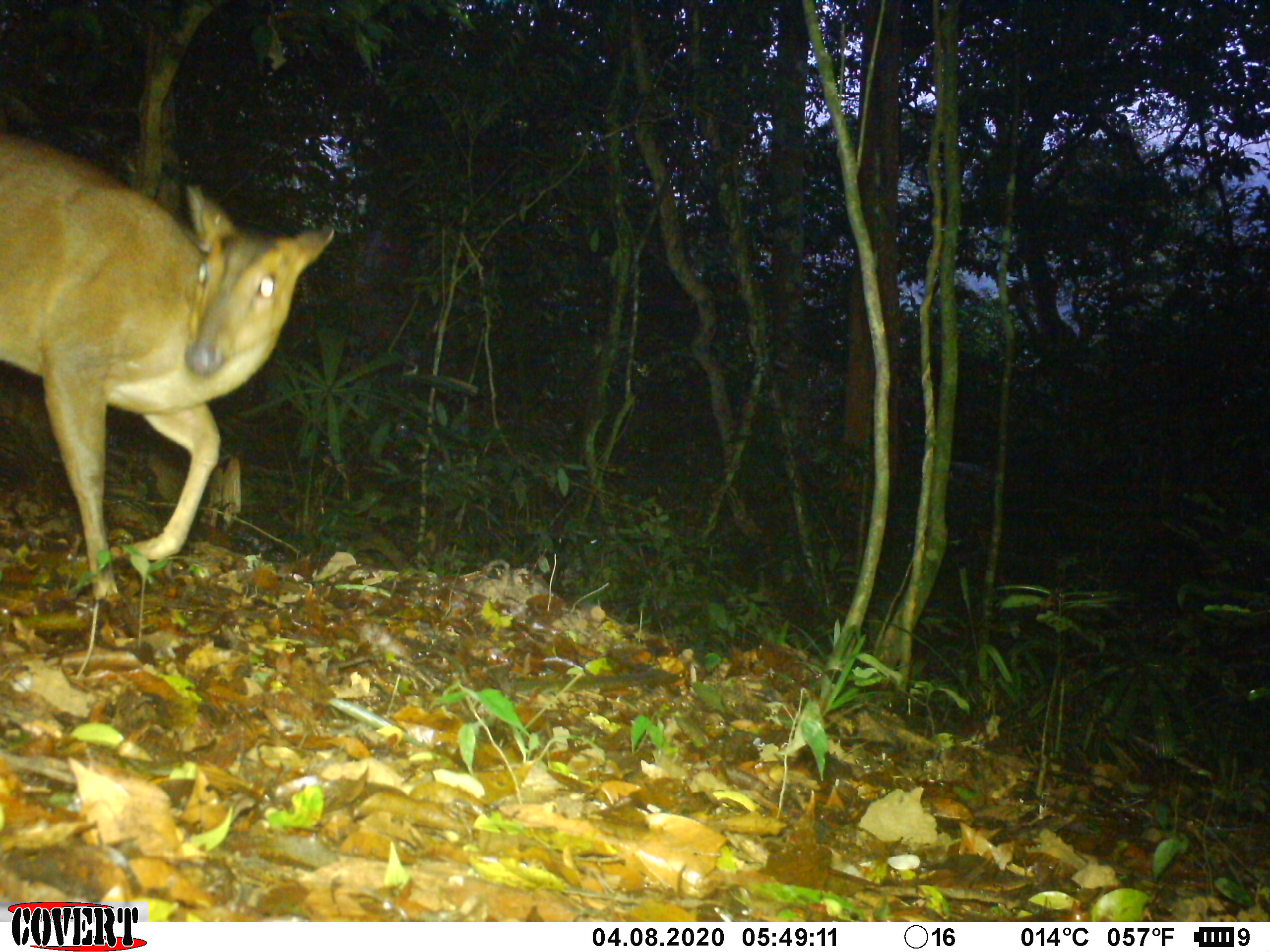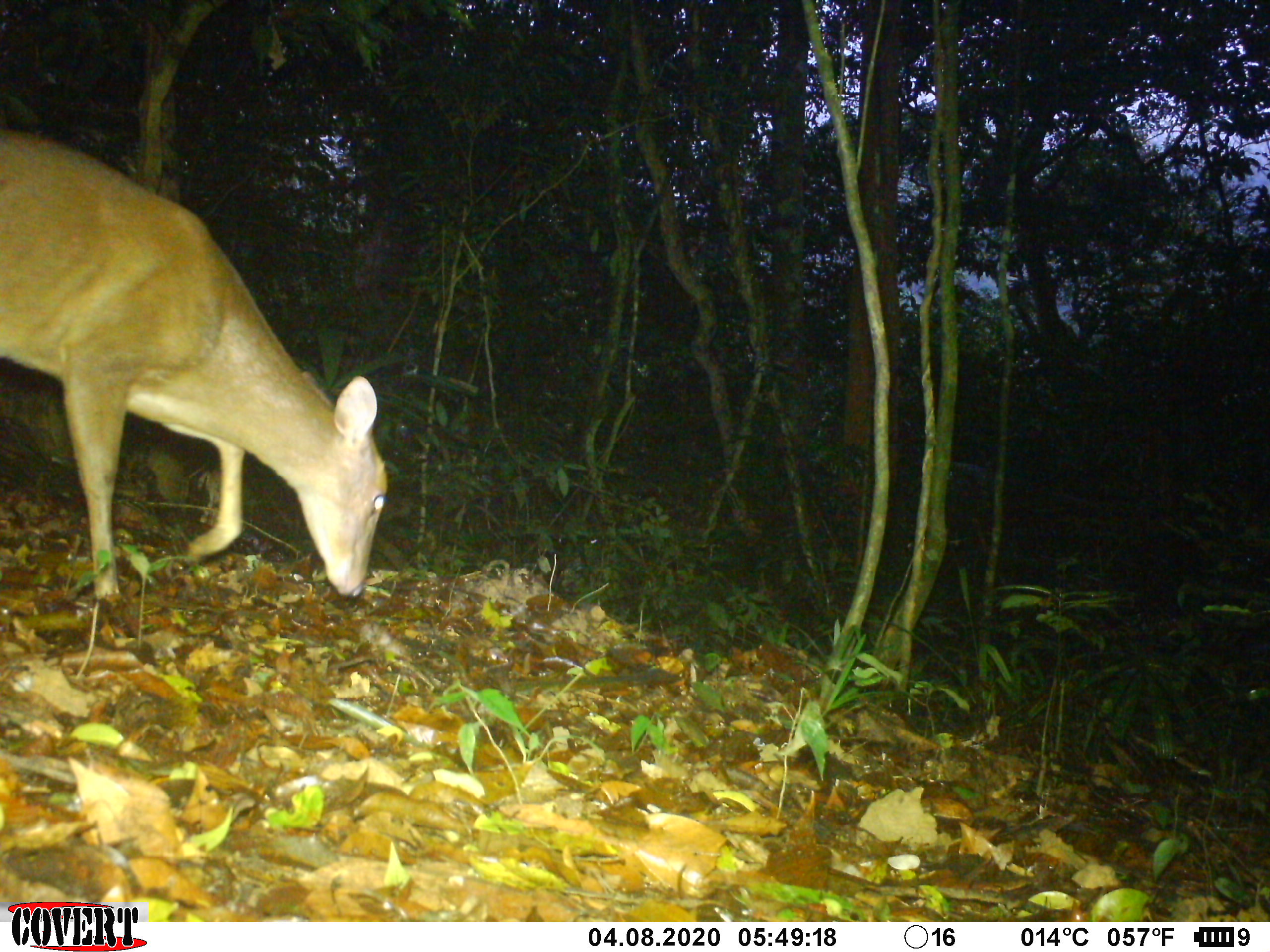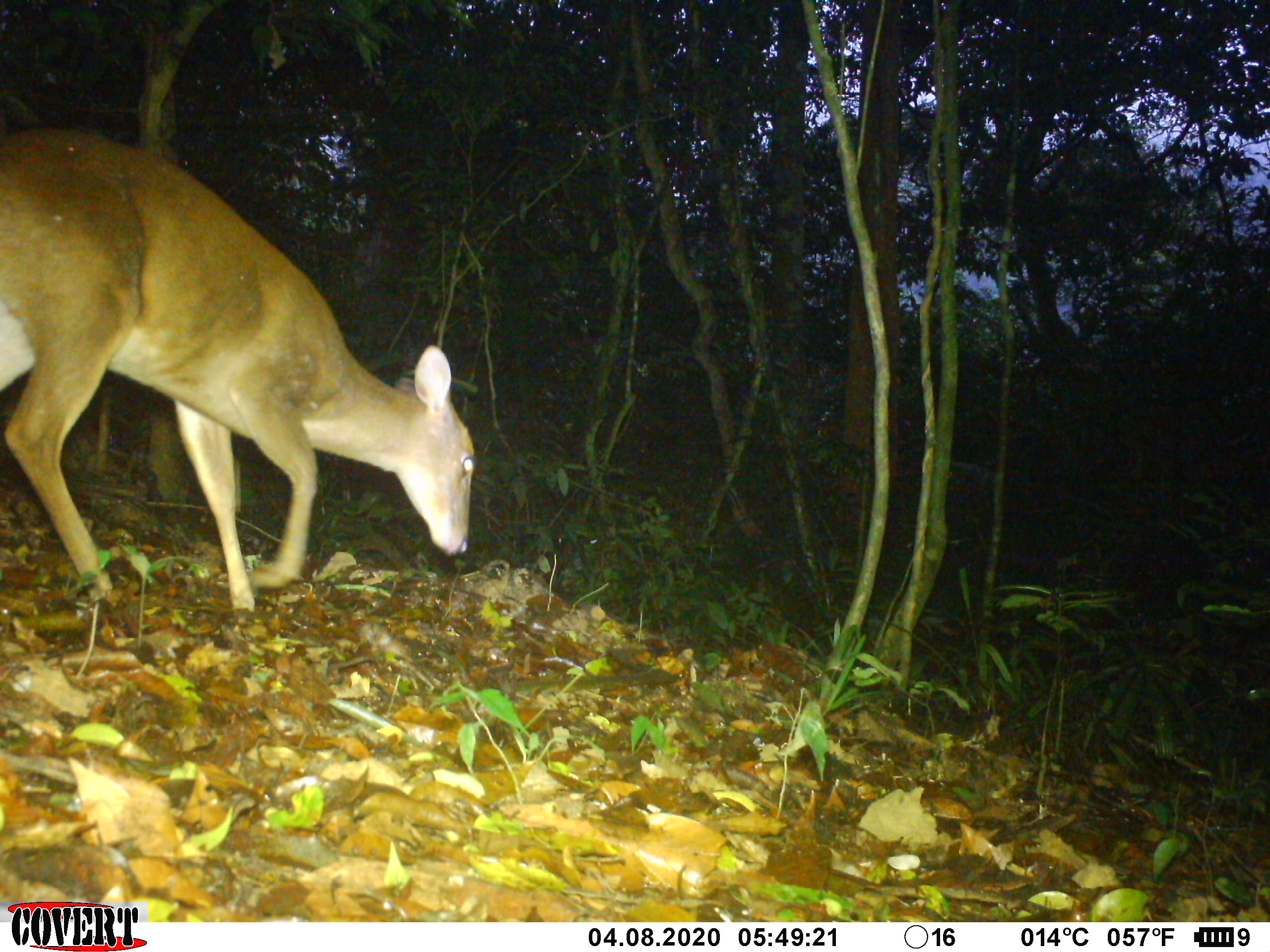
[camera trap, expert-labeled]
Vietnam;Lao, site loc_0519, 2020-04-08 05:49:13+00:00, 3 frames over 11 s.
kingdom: Animalia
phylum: Chordata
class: Mammalia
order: Artiodactyla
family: Cervidae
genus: Muntiacus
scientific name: Muntiacus vuquangensis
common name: large-antlered muntjac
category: large antlered muntjac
Large antlered muntjac (large-antlered muntjac) (Muntiacus vuquangensis). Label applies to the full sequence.